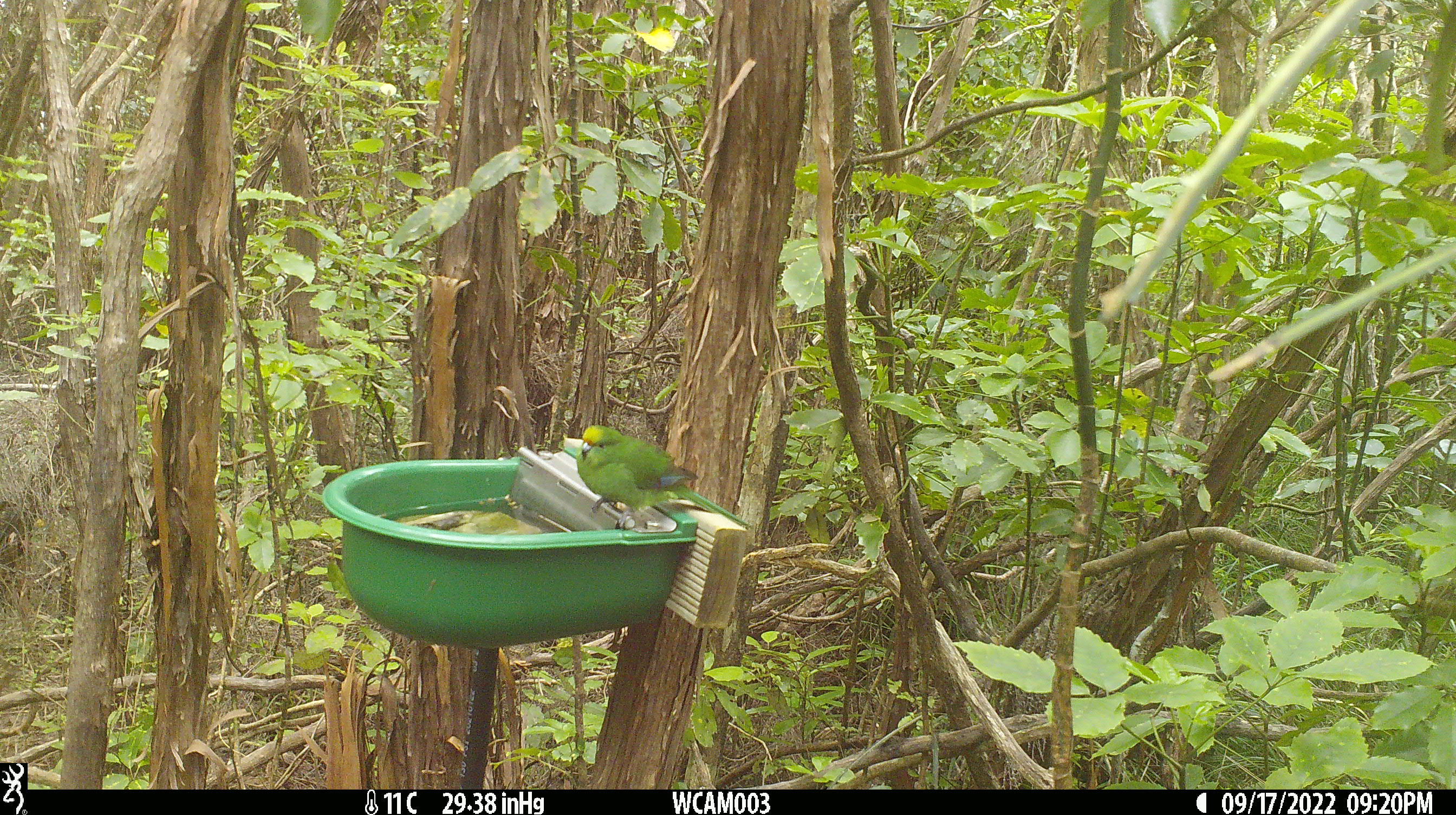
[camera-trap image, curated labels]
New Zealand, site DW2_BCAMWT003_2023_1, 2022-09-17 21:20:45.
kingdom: Animalia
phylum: Chordata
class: Aves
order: Psittaciformes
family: Psittaculidae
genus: Cyanoramphus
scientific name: Cyanoramphus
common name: parakeet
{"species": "parakeet (Cyanoramphus)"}